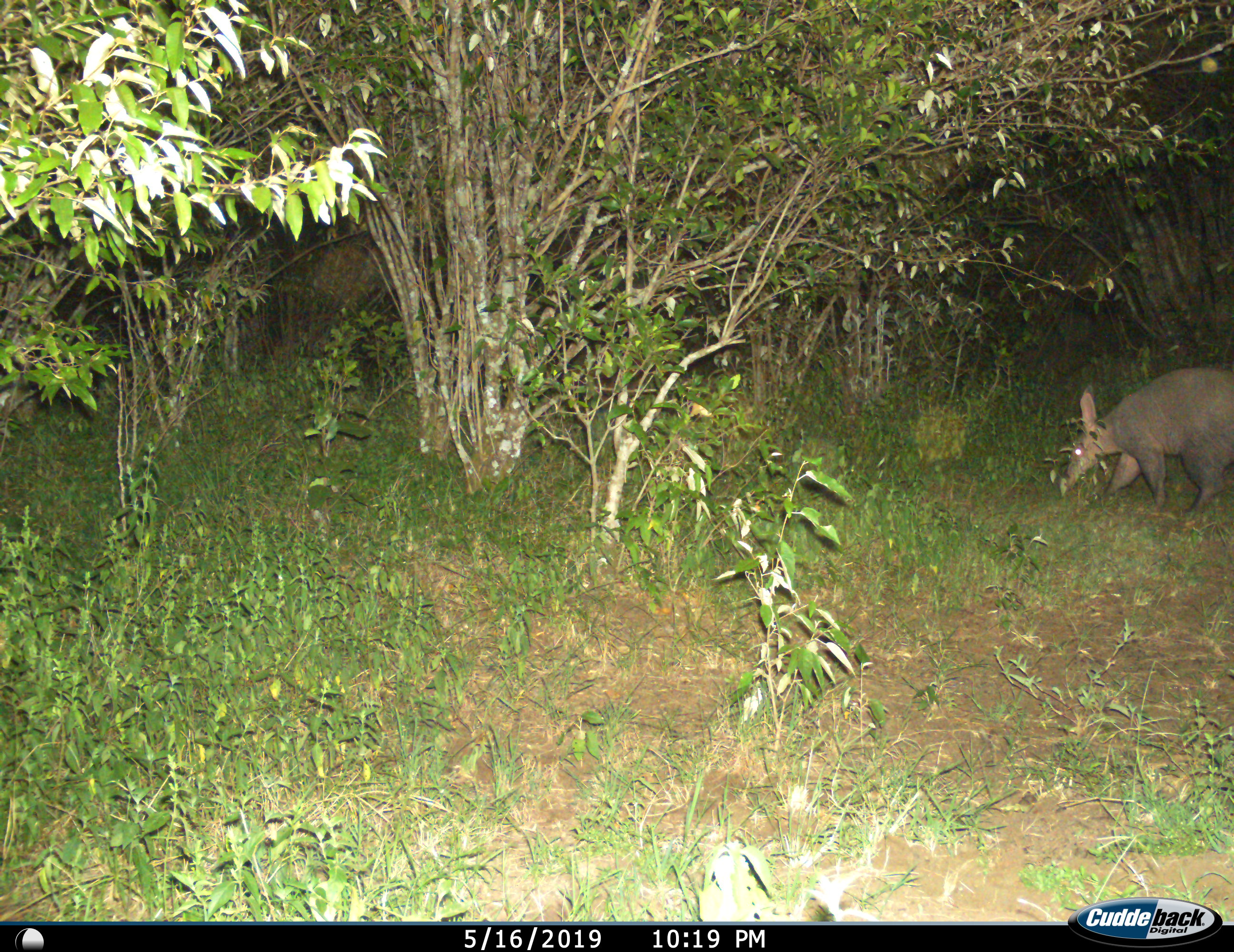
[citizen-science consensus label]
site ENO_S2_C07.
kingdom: Animalia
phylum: Chordata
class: Mammalia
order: Tubulidentata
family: Orycteropodidae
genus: Orycteropus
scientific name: Orycteropus afer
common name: aardvark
Aardvark (Orycteropus afer), count 1. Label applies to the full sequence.